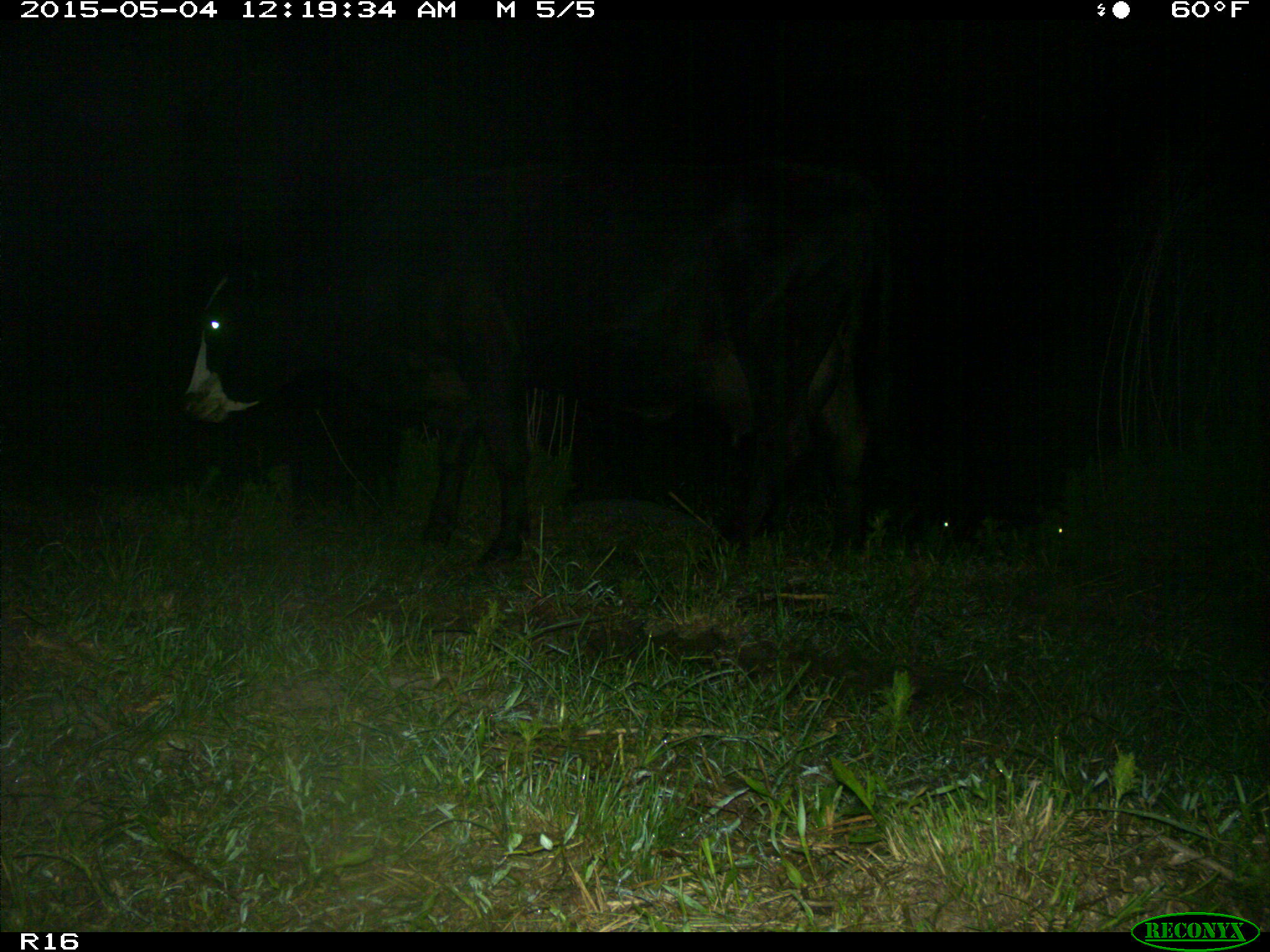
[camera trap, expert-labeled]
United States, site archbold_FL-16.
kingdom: Animalia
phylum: Chordata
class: Mammalia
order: Artiodactyla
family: Bovidae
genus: Bos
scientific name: Bos taurus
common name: domestic cow